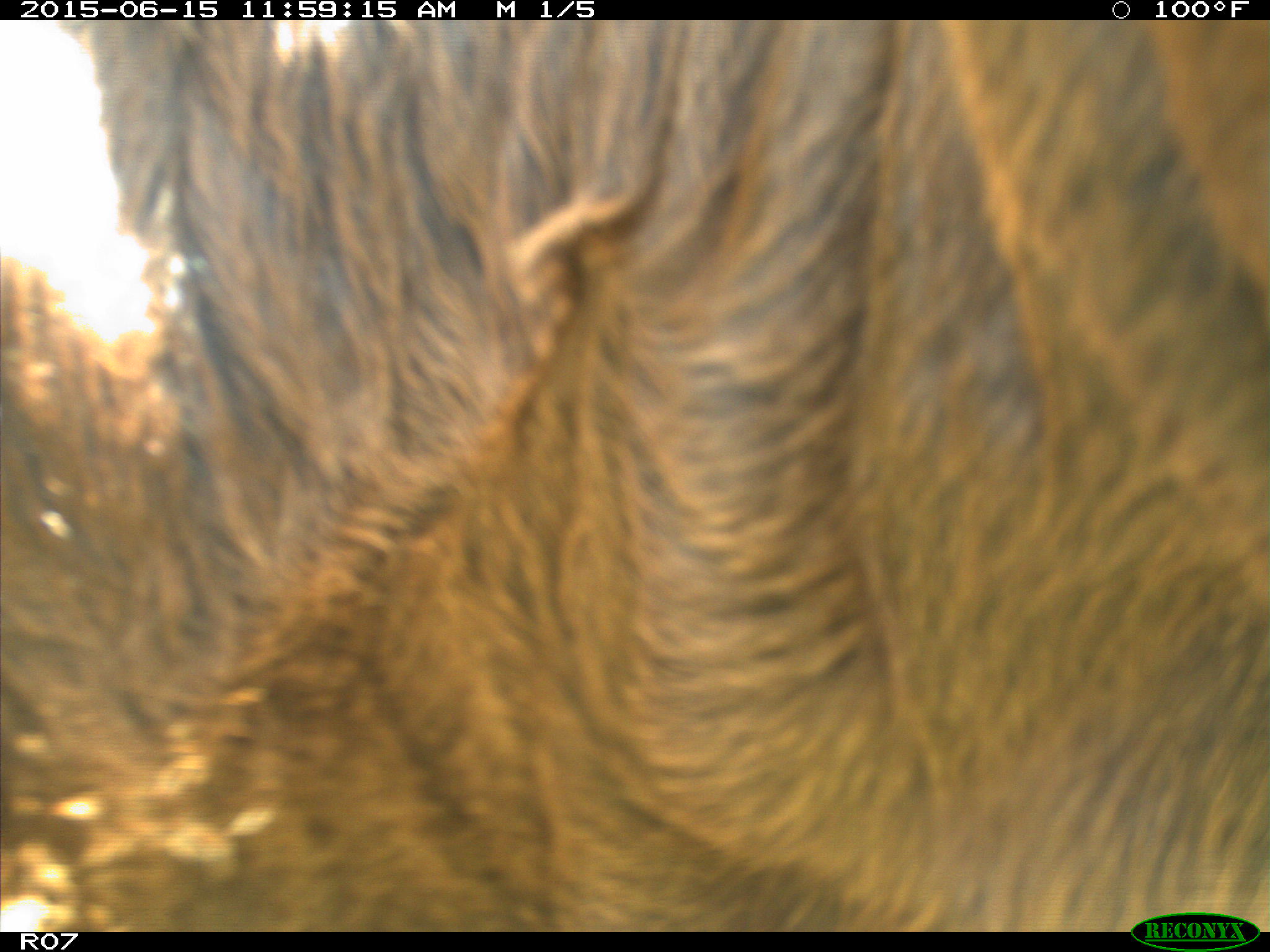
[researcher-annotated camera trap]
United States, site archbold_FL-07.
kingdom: Animalia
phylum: Chordata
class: Mammalia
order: Artiodactyla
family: Bovidae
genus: Bos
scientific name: Bos taurus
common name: domestic cow